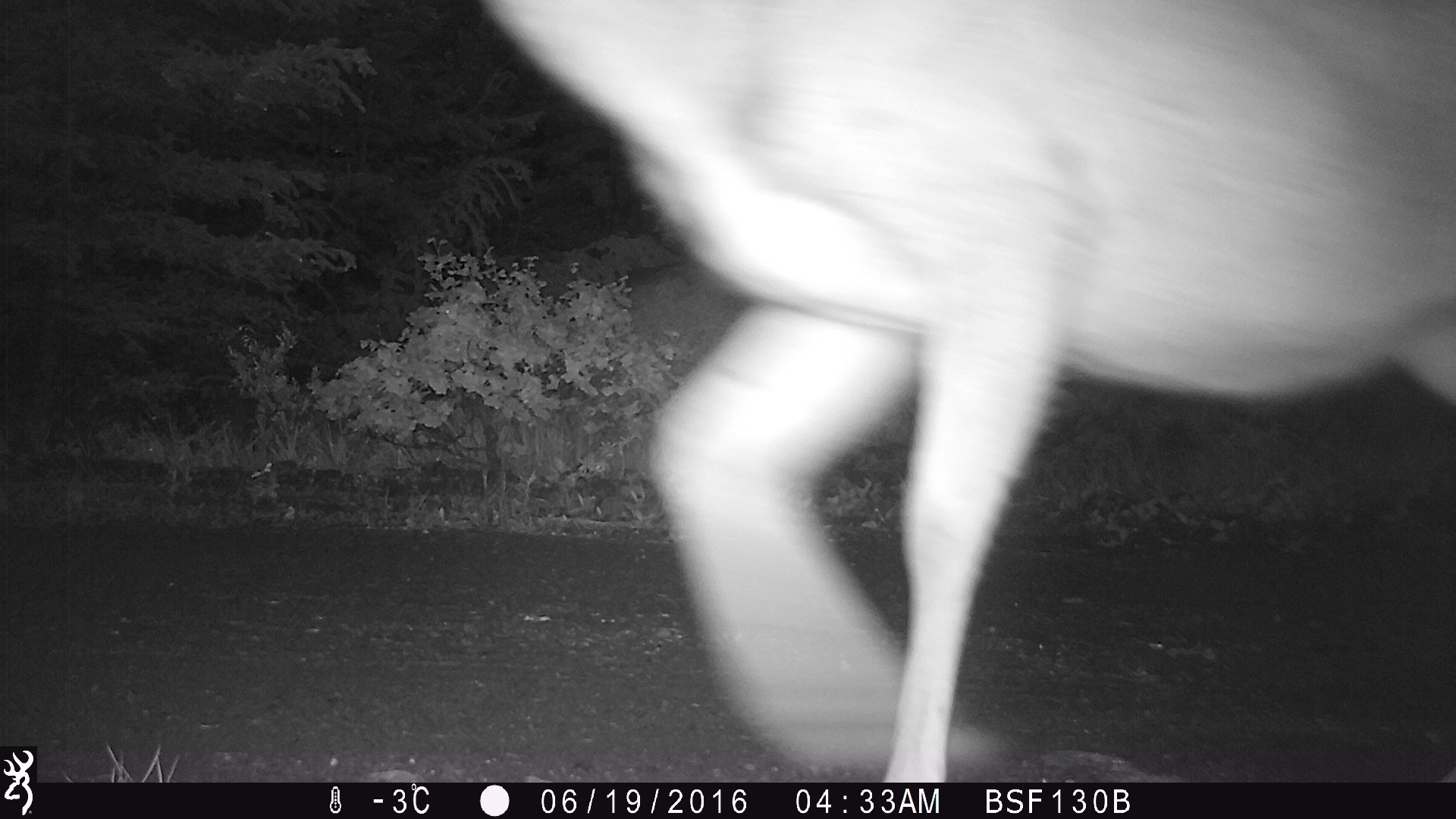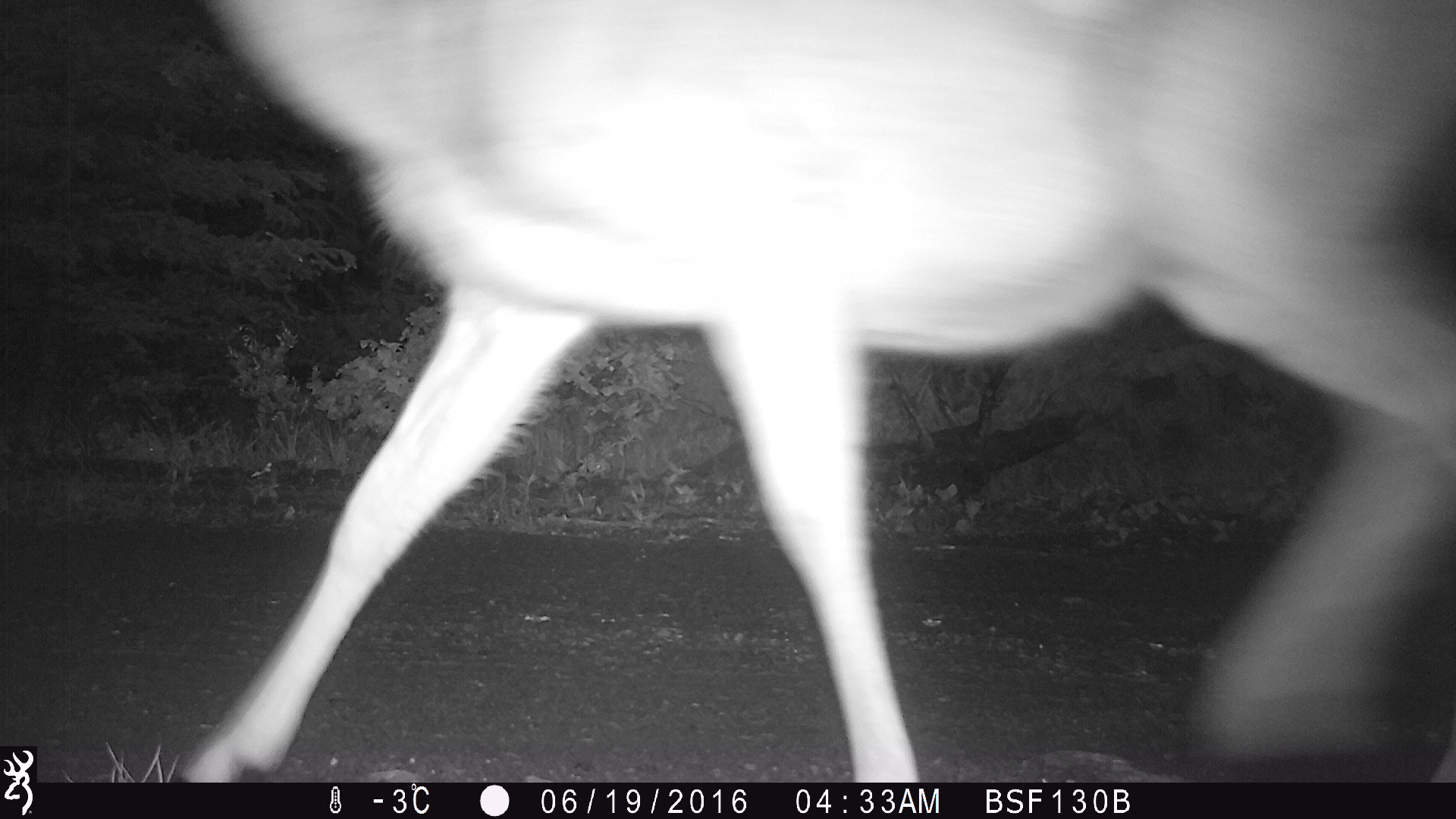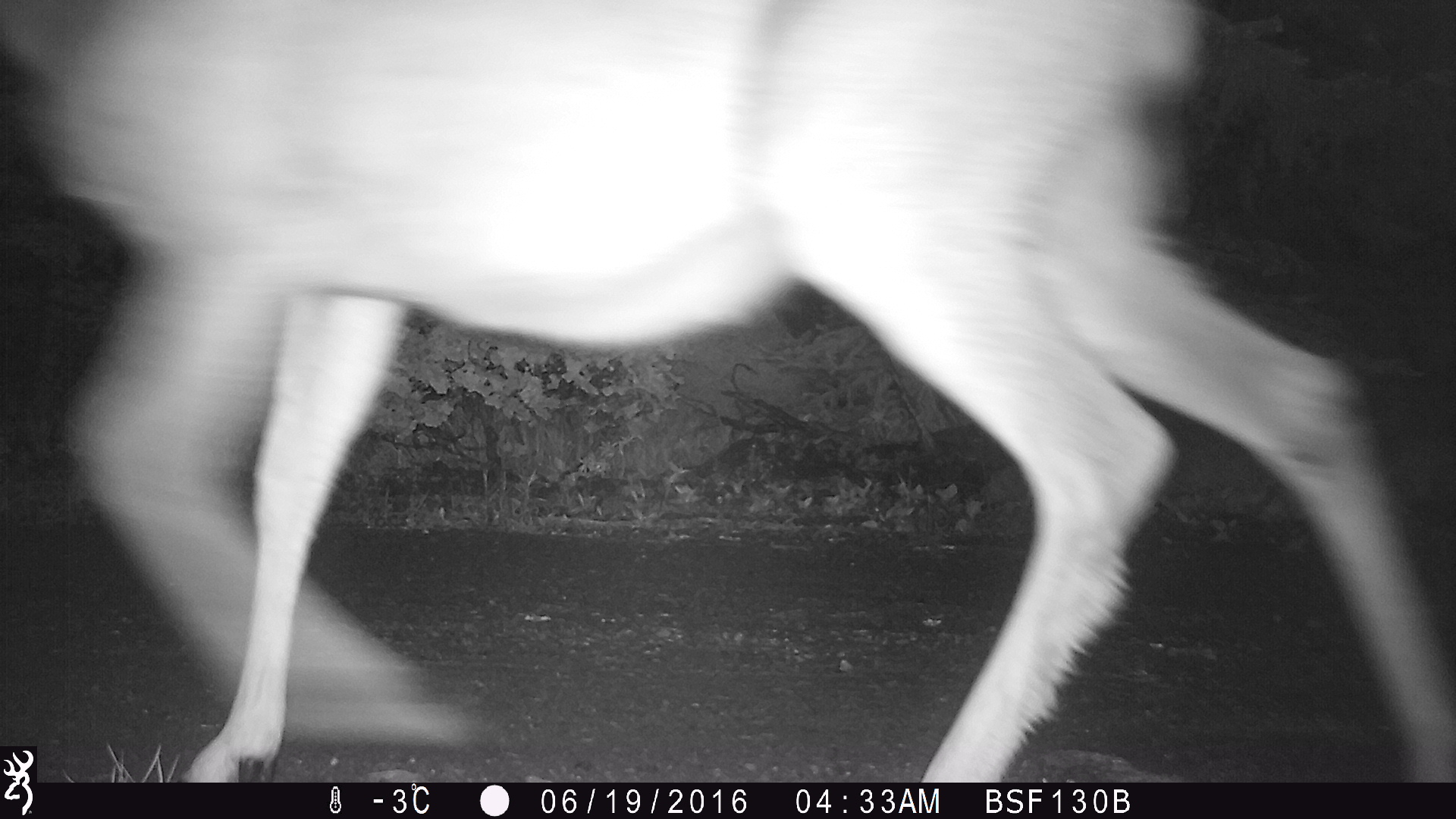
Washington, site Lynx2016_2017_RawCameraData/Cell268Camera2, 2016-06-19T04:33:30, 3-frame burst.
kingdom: Animalia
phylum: Chordata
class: Mammalia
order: Artiodactyla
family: Cervidae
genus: Odocoileus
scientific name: Odocoileus hemionus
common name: mule deer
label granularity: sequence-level